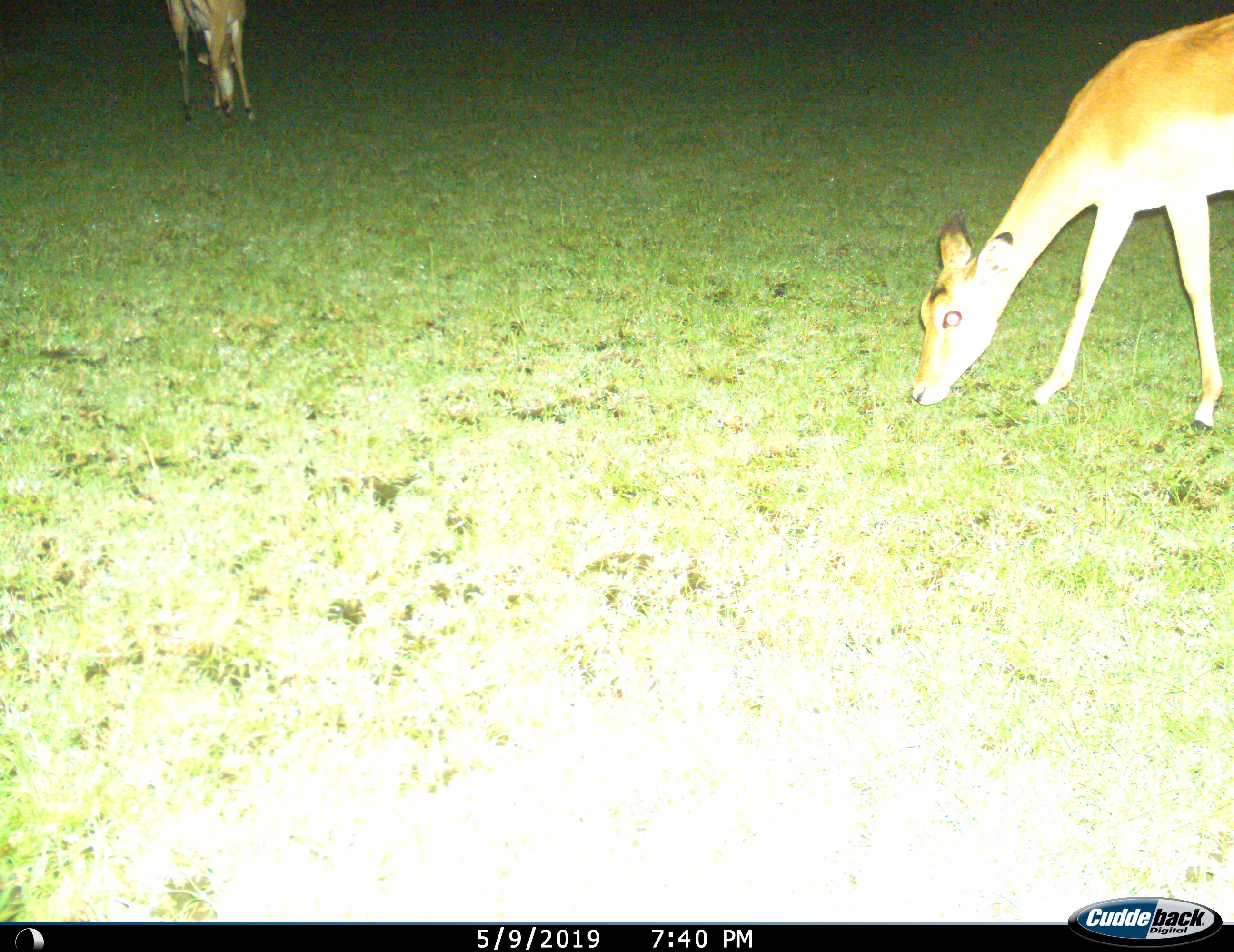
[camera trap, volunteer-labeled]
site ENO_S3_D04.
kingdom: Animalia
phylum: Chordata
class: Mammalia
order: Artiodactyla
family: Bovidae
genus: Aepyceros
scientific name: Aepyceros melampus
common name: impala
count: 2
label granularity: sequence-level